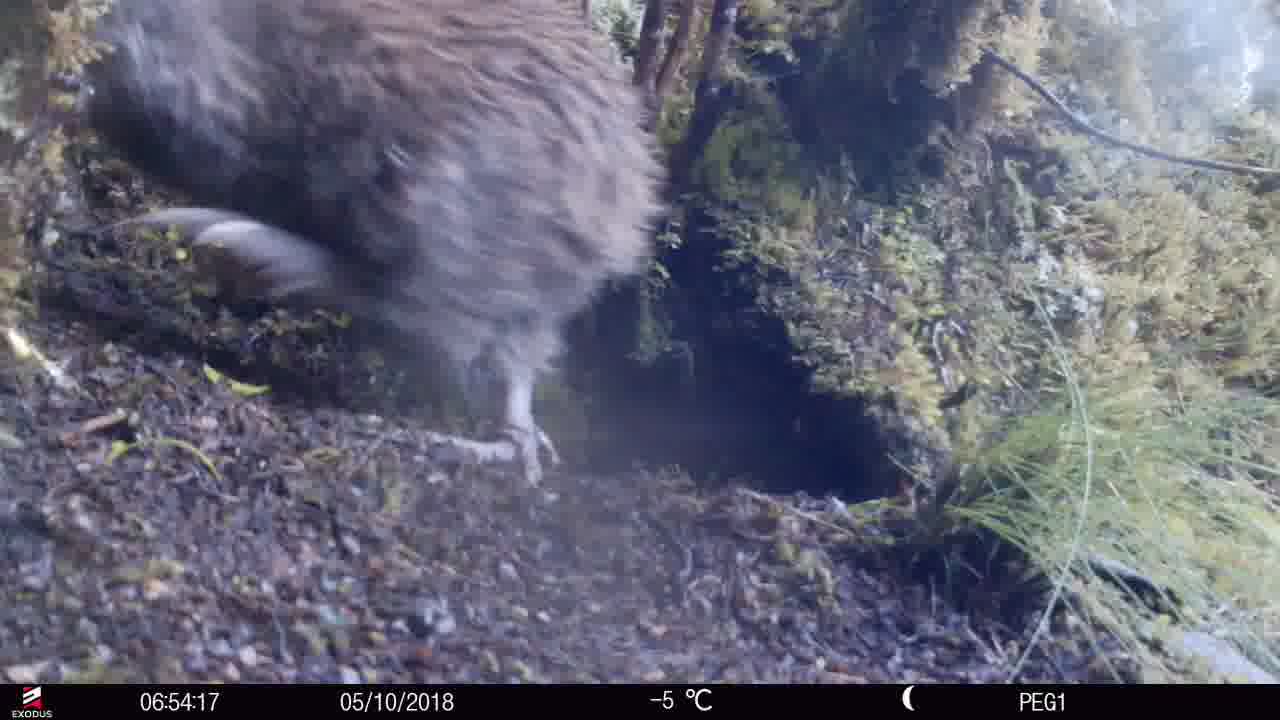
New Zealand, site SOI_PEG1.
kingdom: Animalia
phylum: Chordata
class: Aves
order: Apterygiformes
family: Apterygidae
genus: Apteryx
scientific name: Apteryx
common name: kiwi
Kiwi (Apteryx).